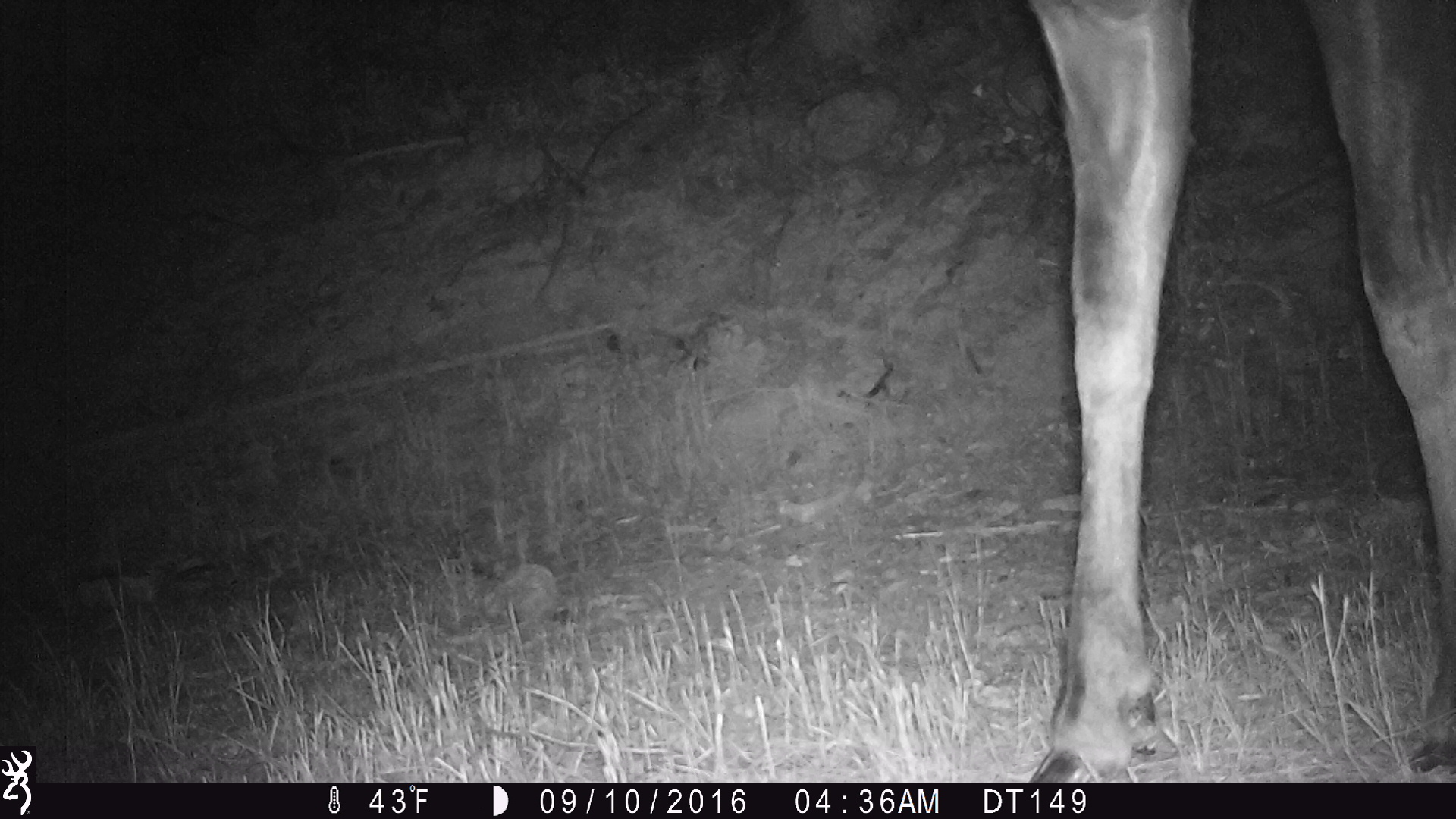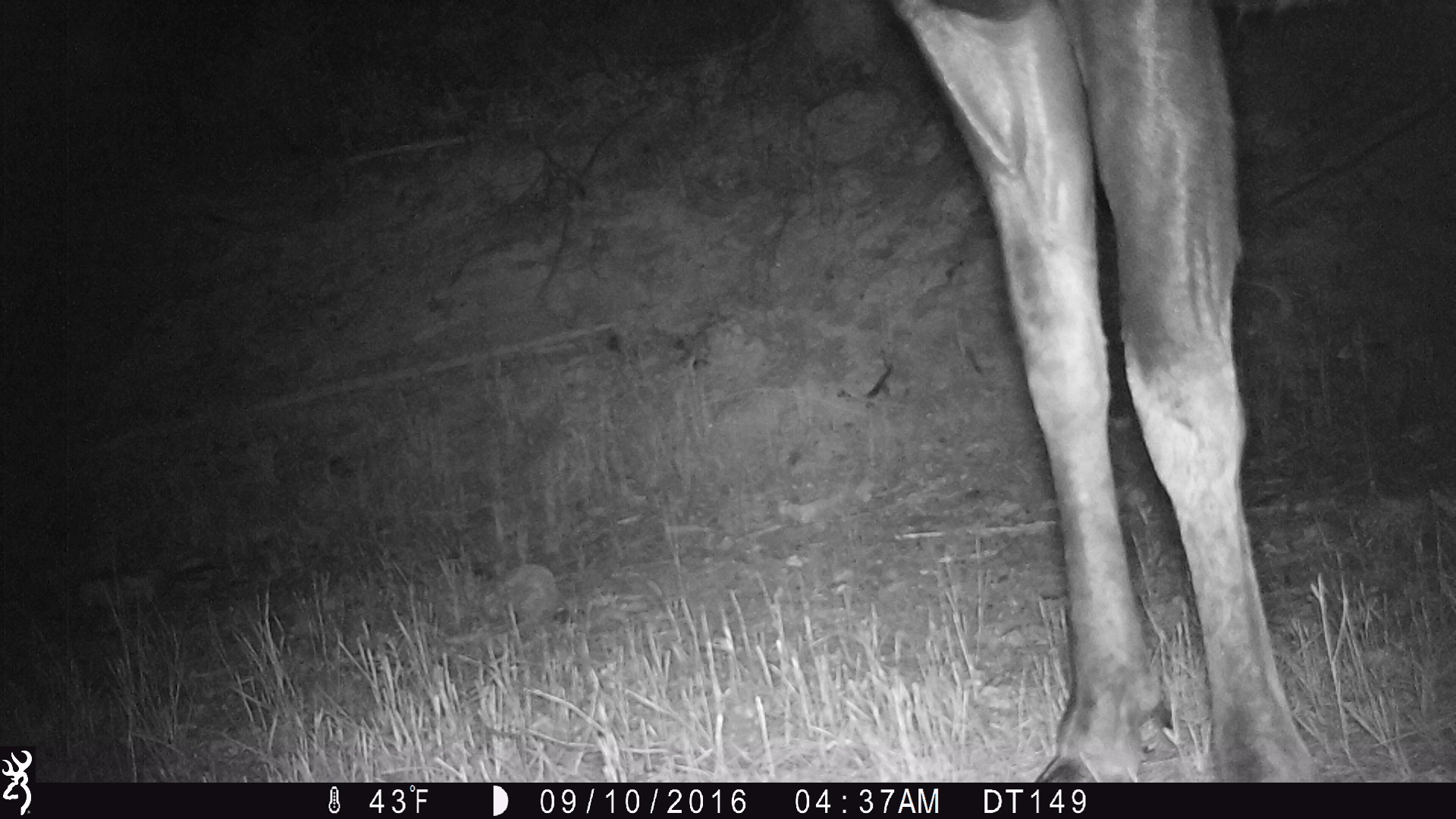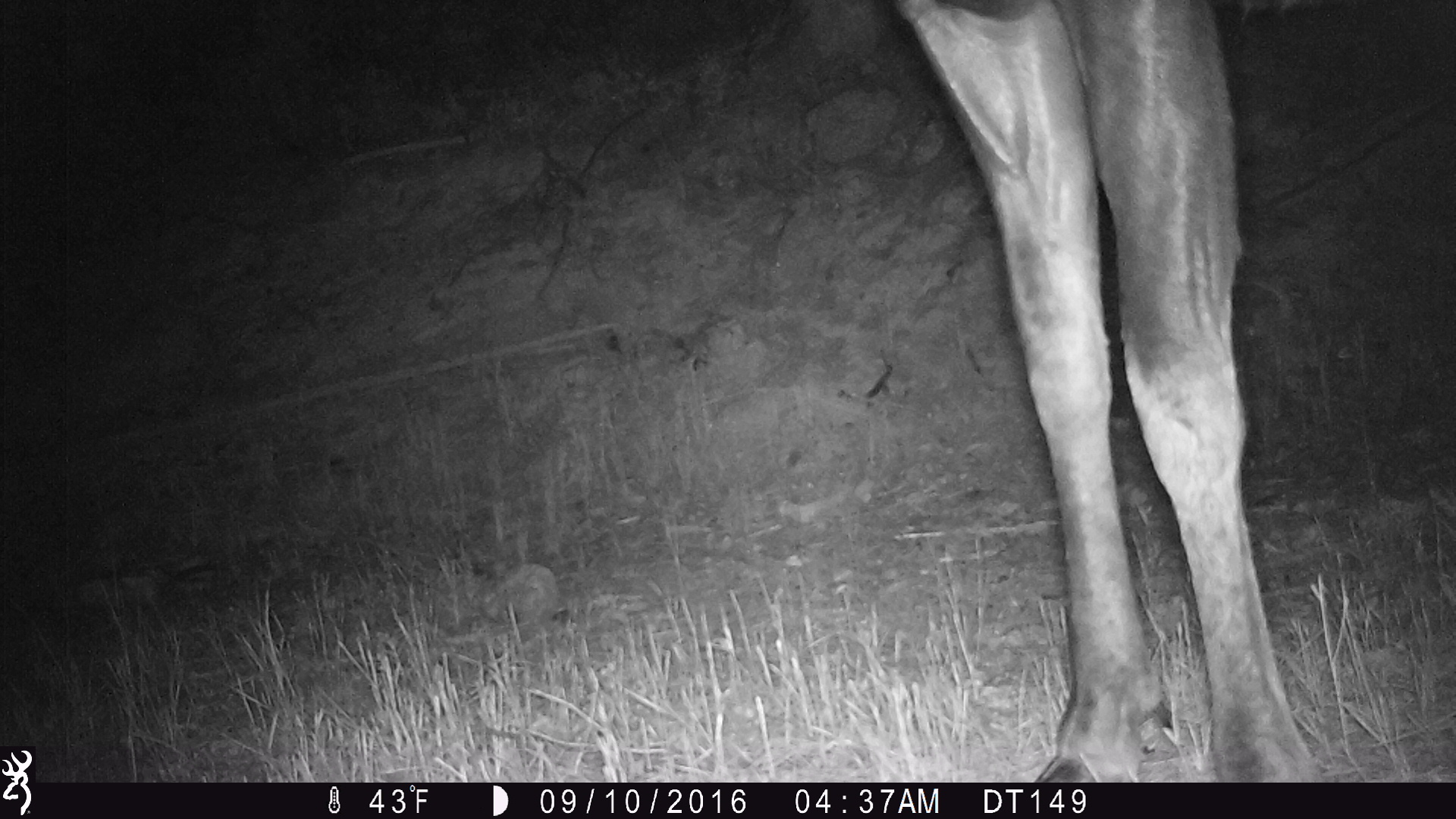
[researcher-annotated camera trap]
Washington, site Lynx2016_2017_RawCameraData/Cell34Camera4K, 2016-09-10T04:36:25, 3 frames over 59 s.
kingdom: Animalia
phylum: Chordata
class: Mammalia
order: Artiodactyla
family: Cervidae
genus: Alces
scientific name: Alces alces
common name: moose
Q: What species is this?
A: Alces alces (moose).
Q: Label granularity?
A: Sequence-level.